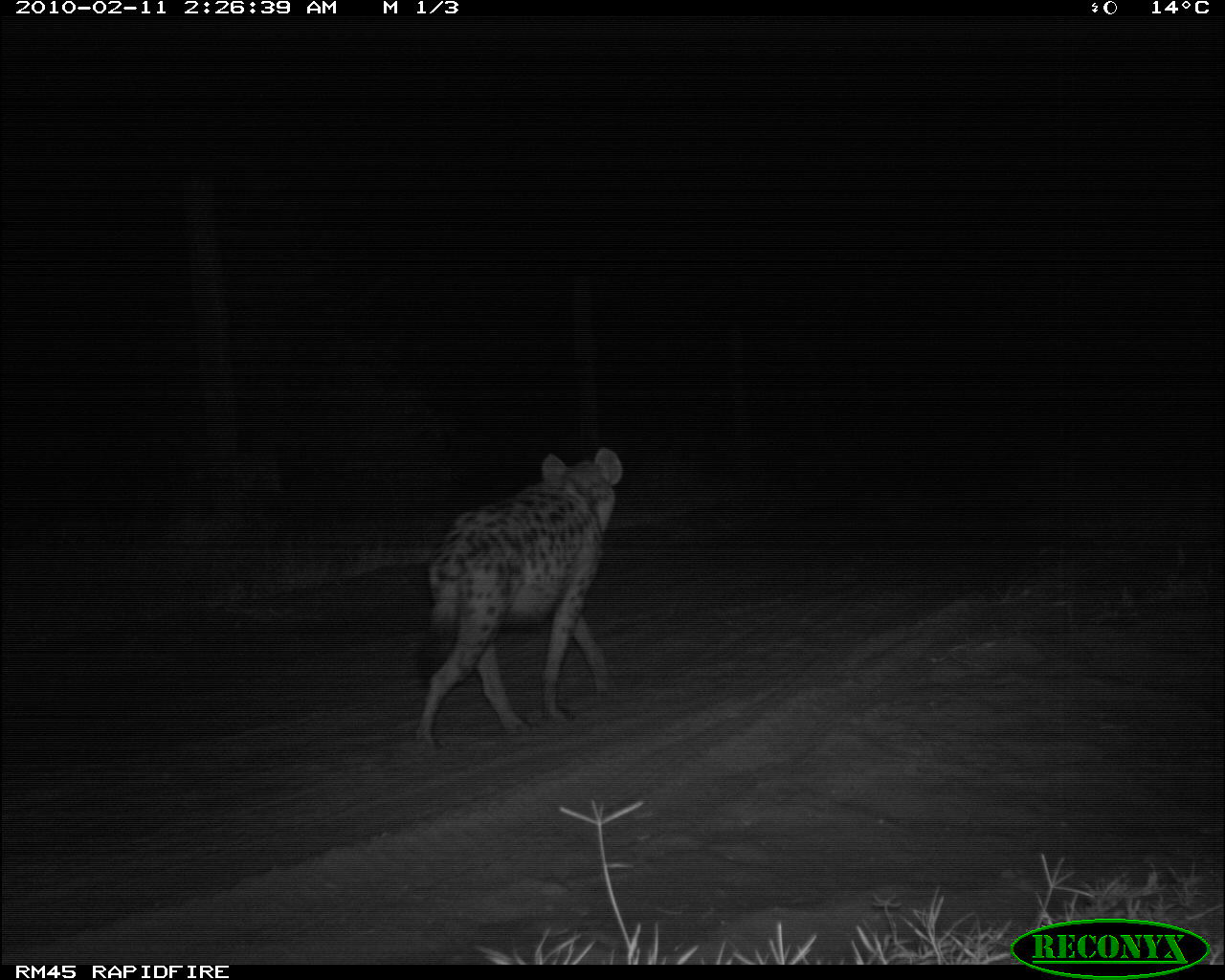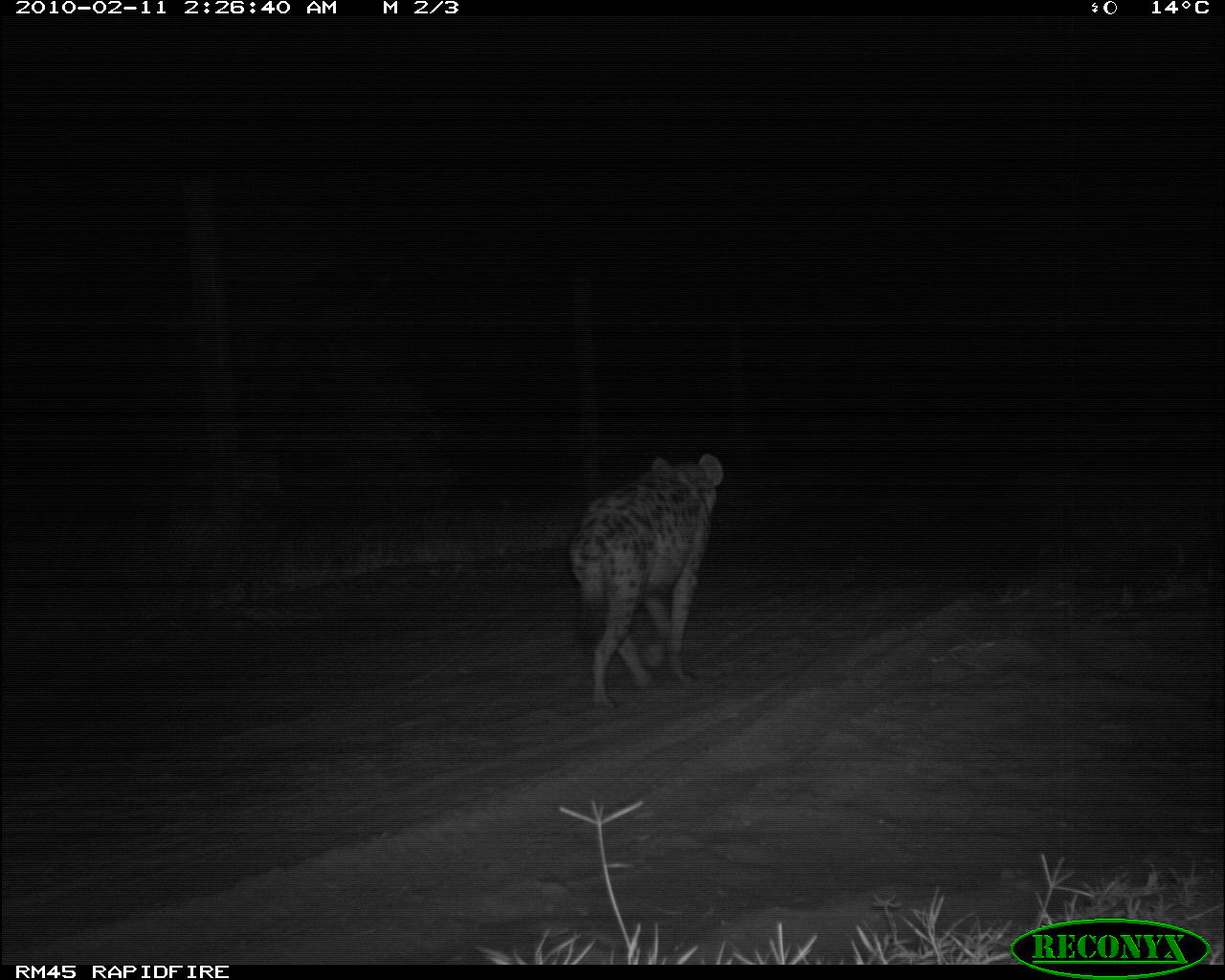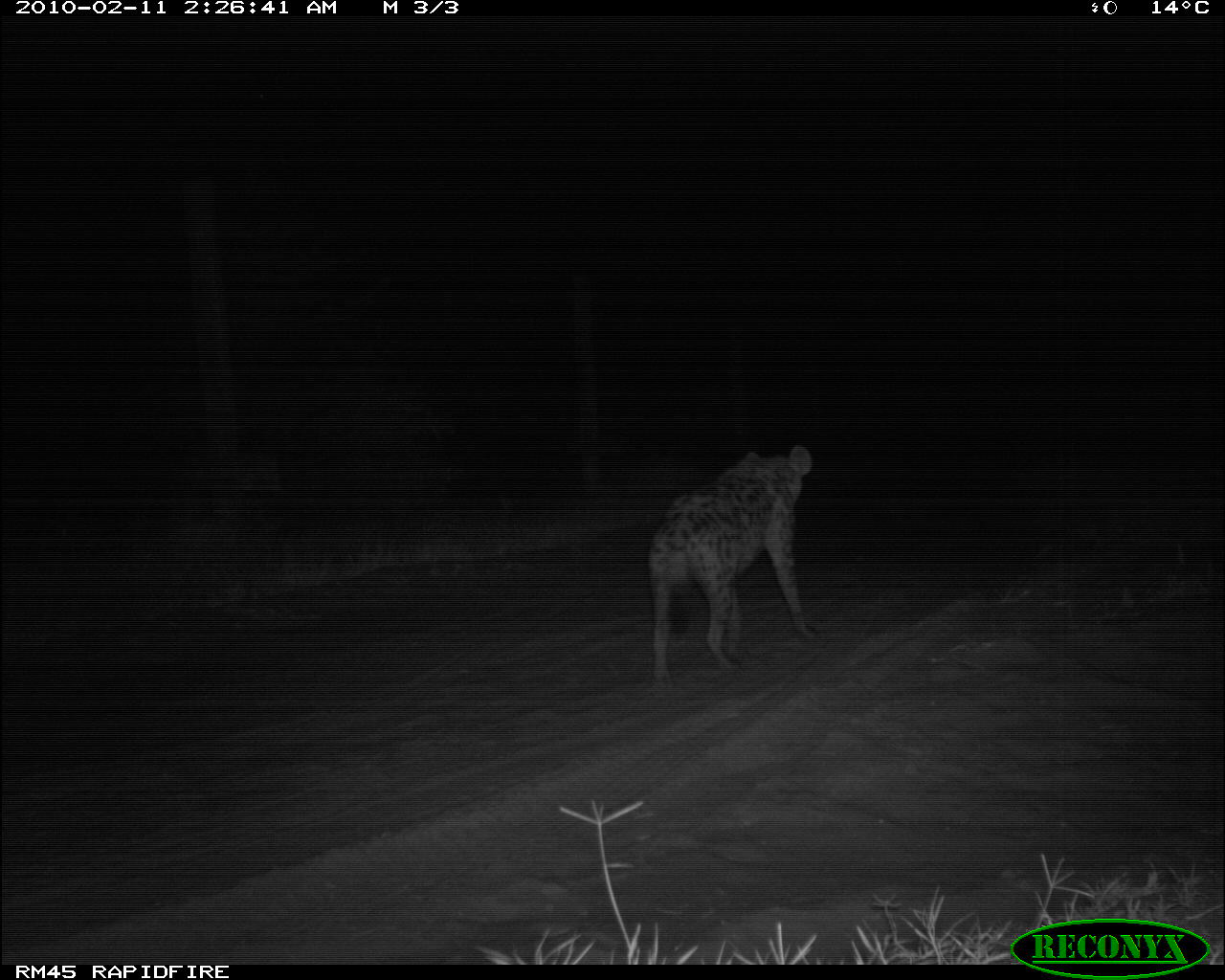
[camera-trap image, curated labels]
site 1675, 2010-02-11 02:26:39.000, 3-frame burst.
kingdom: Animalia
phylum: Chordata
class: Mammalia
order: Carnivora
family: Hyaenidae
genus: Crocuta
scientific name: Crocuta crocuta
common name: spotted hyena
Crocuta crocuta (spotted hyena), count 1.